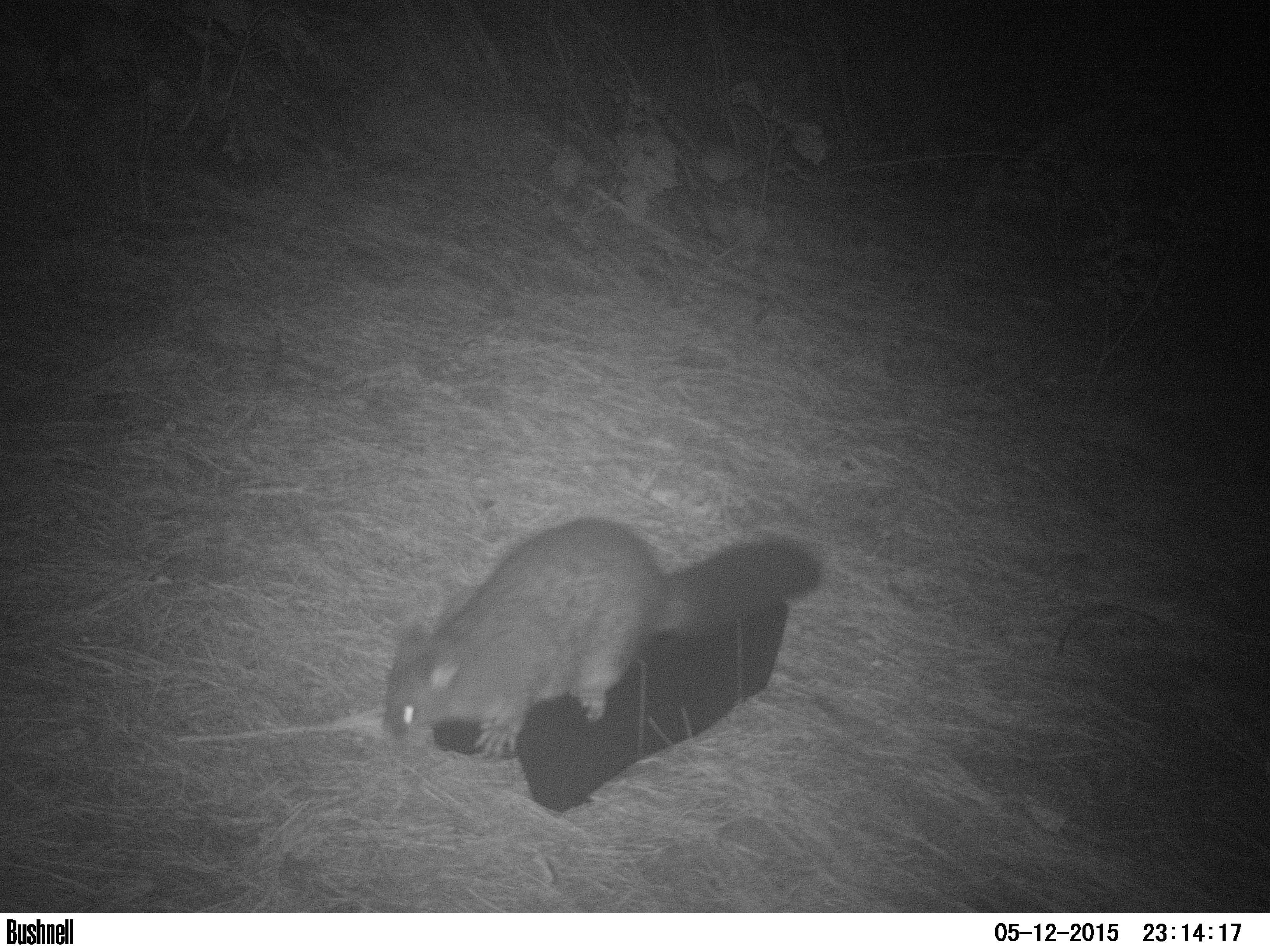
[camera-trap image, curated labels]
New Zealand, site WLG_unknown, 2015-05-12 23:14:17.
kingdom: Animalia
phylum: Chordata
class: Mammalia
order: Diprotodontia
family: Phalangeridae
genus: Trichosurus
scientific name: Trichosurus vulpecula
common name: common brushtail possum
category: possum